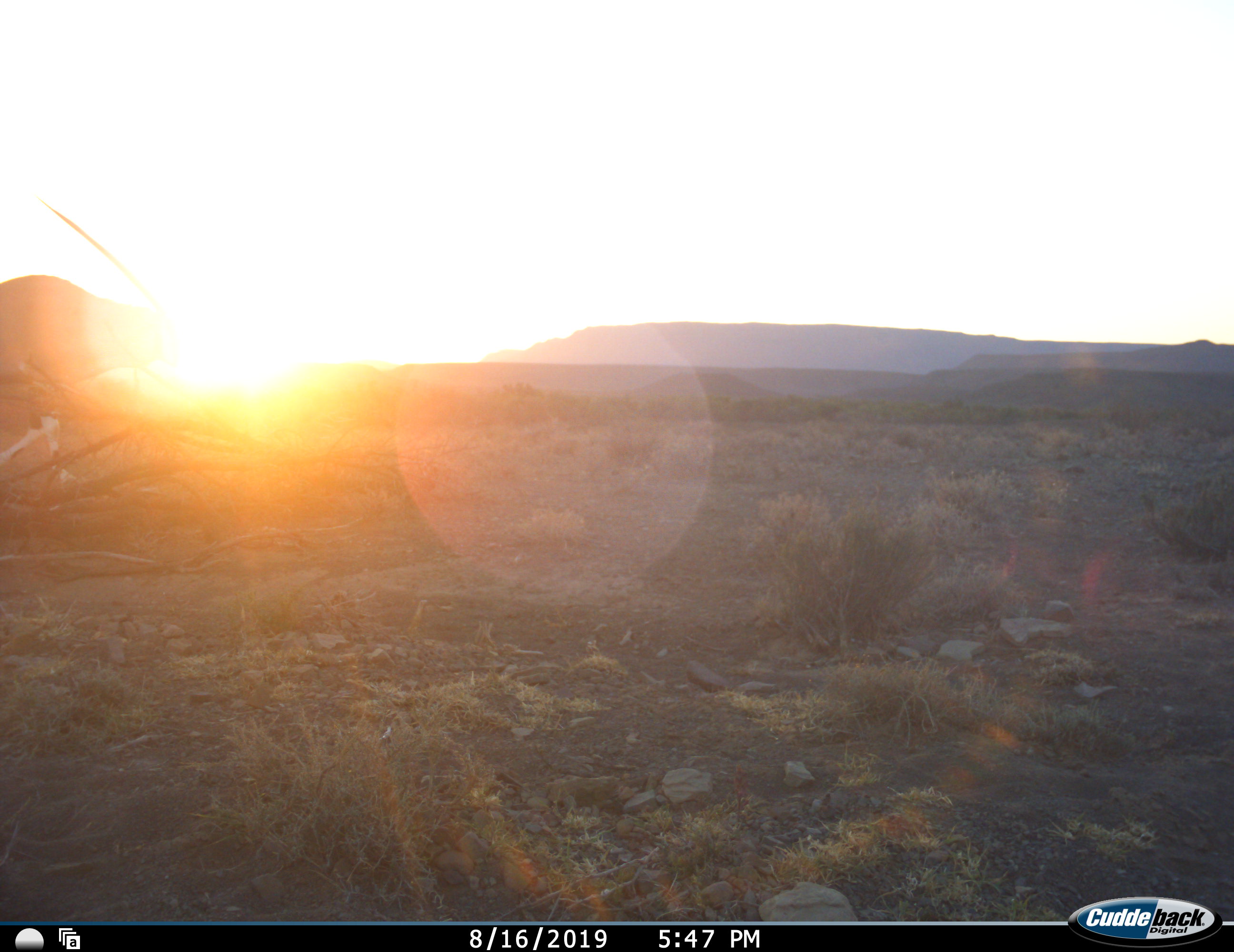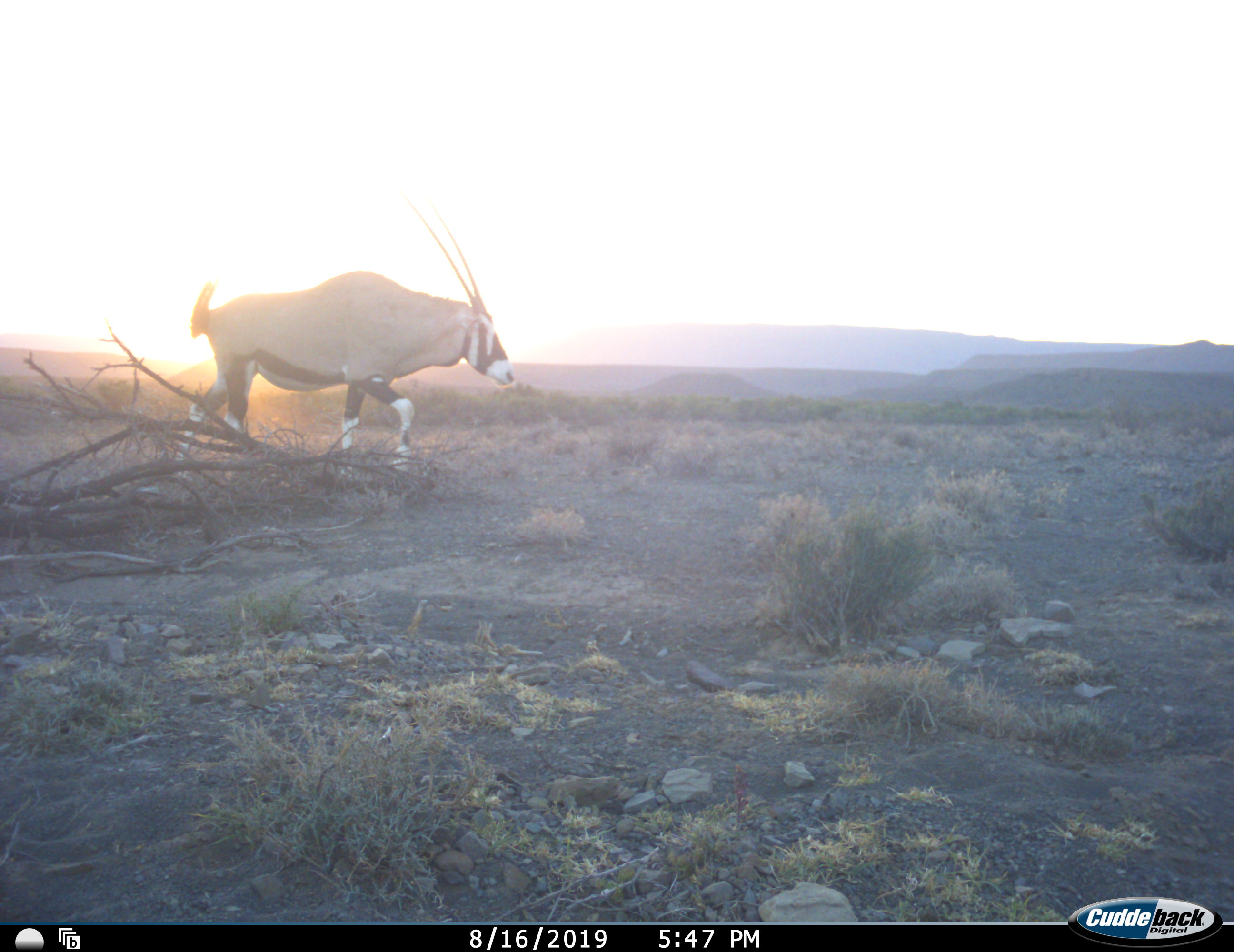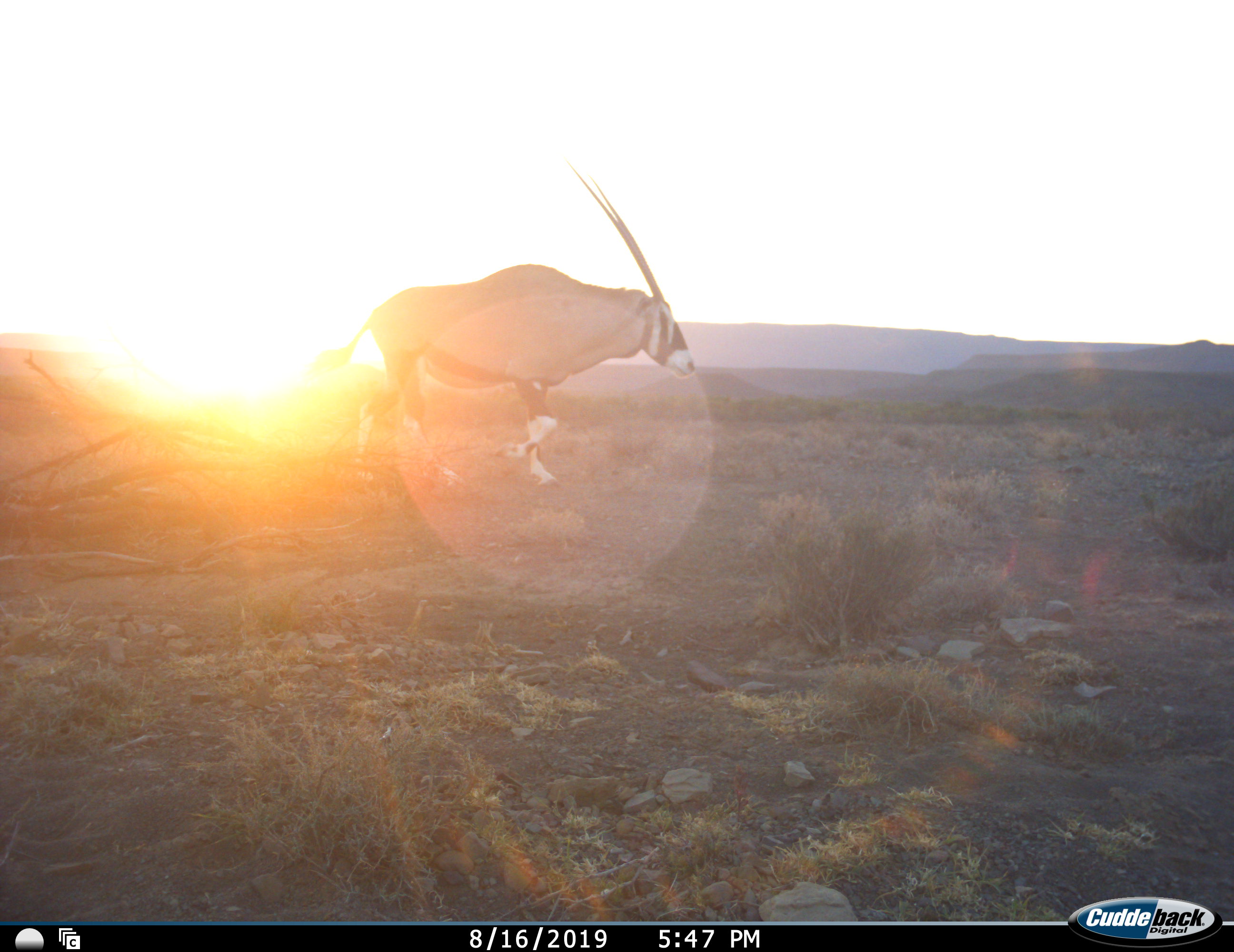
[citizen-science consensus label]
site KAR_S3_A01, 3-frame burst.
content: unidentified animal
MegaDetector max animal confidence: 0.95